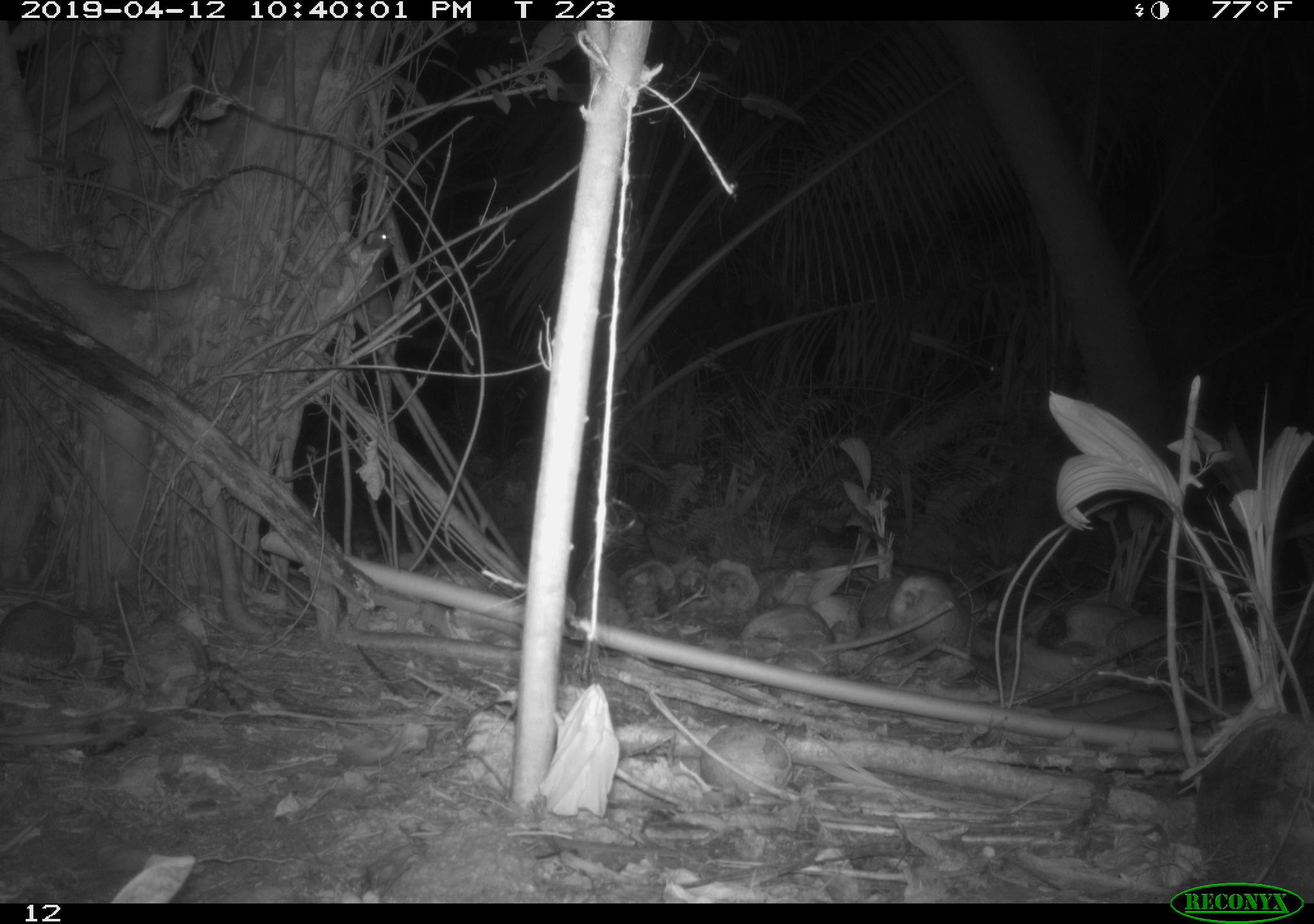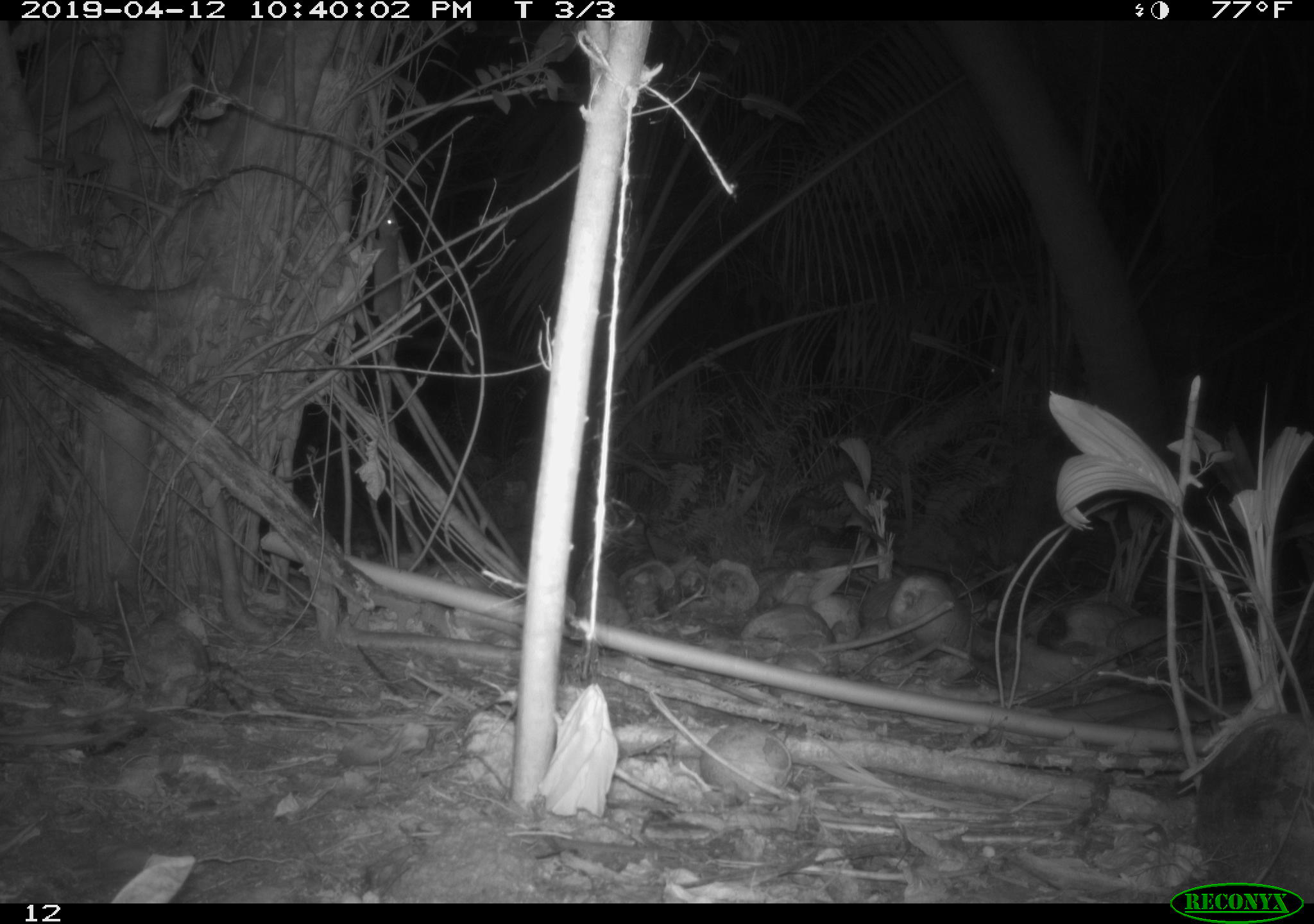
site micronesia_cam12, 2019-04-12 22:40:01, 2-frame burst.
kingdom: Animalia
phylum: Chordata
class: Mammalia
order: Rodentia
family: Muridae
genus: Rattus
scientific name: Rattus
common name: rat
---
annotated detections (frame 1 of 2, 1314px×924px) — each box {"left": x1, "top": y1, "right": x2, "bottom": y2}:
rat: {"left": 358, "top": 228, "right": 396, "bottom": 377}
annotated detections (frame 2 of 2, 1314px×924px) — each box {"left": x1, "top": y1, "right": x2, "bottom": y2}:
rat: {"left": 364, "top": 198, "right": 409, "bottom": 343}